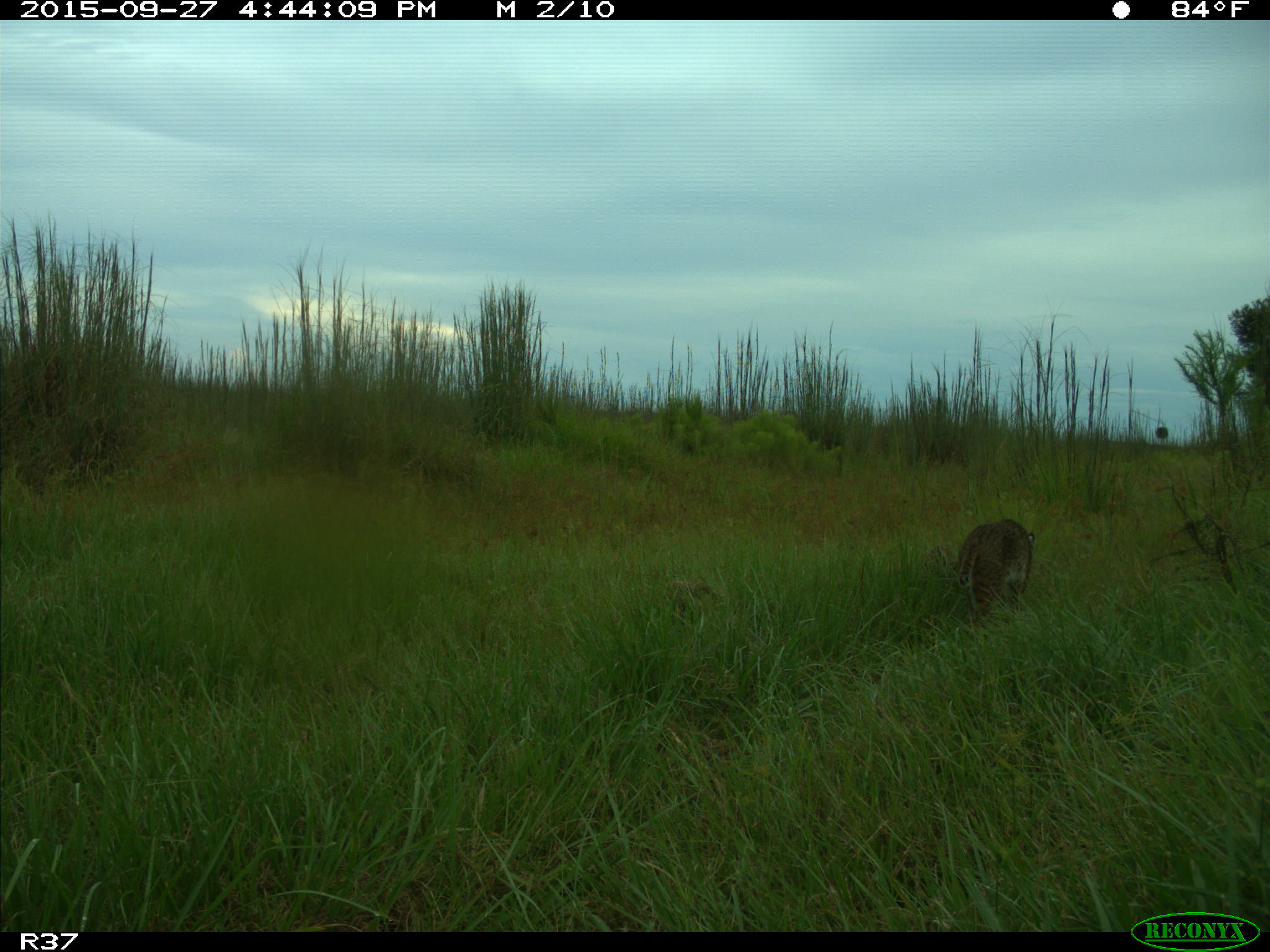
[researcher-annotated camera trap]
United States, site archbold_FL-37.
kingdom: Animalia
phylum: Chordata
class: Mammalia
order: Carnivora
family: Felidae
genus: Lynx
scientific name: Lynx rufus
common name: bobcat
Lynx rufus (bobcat).